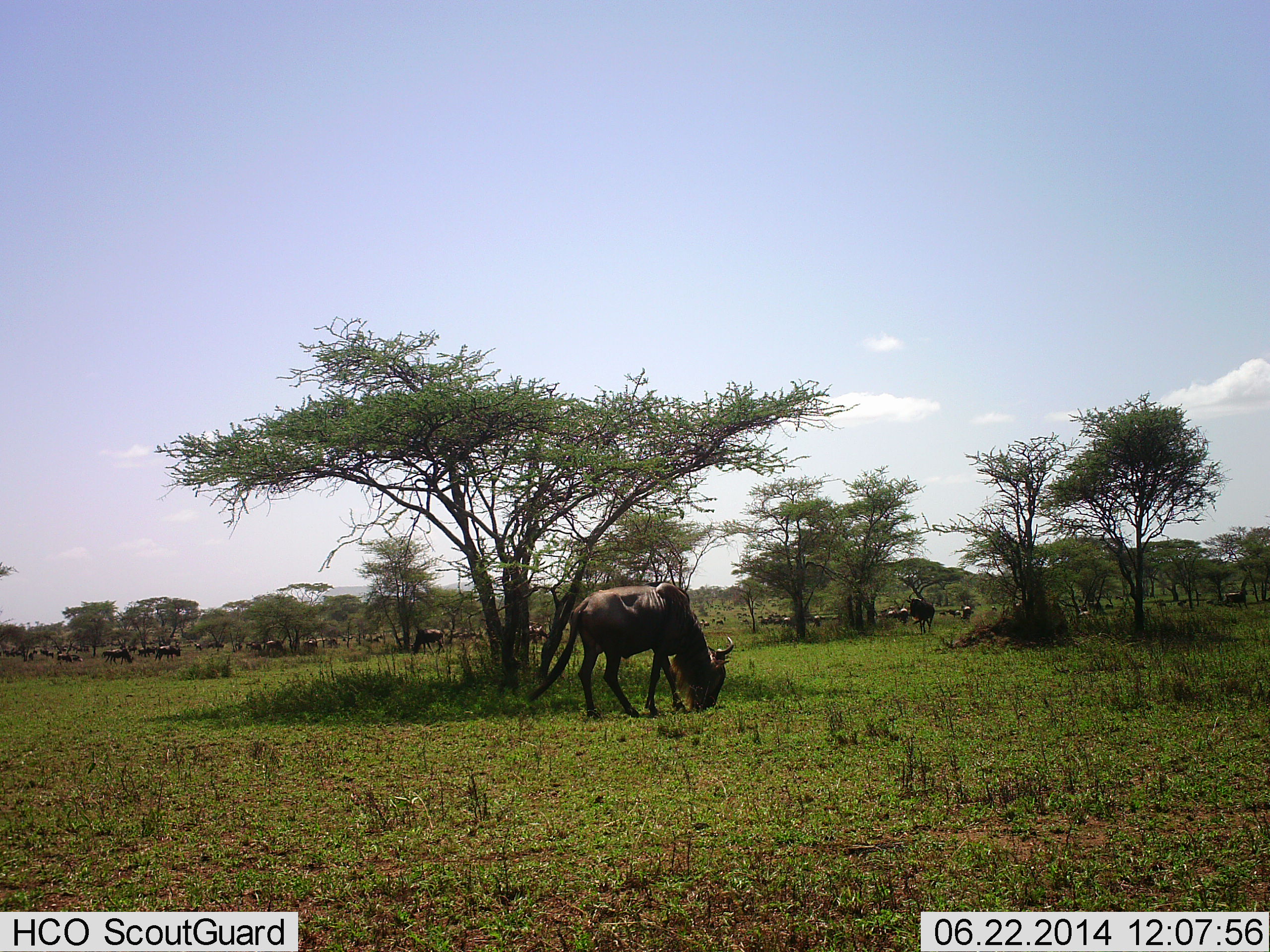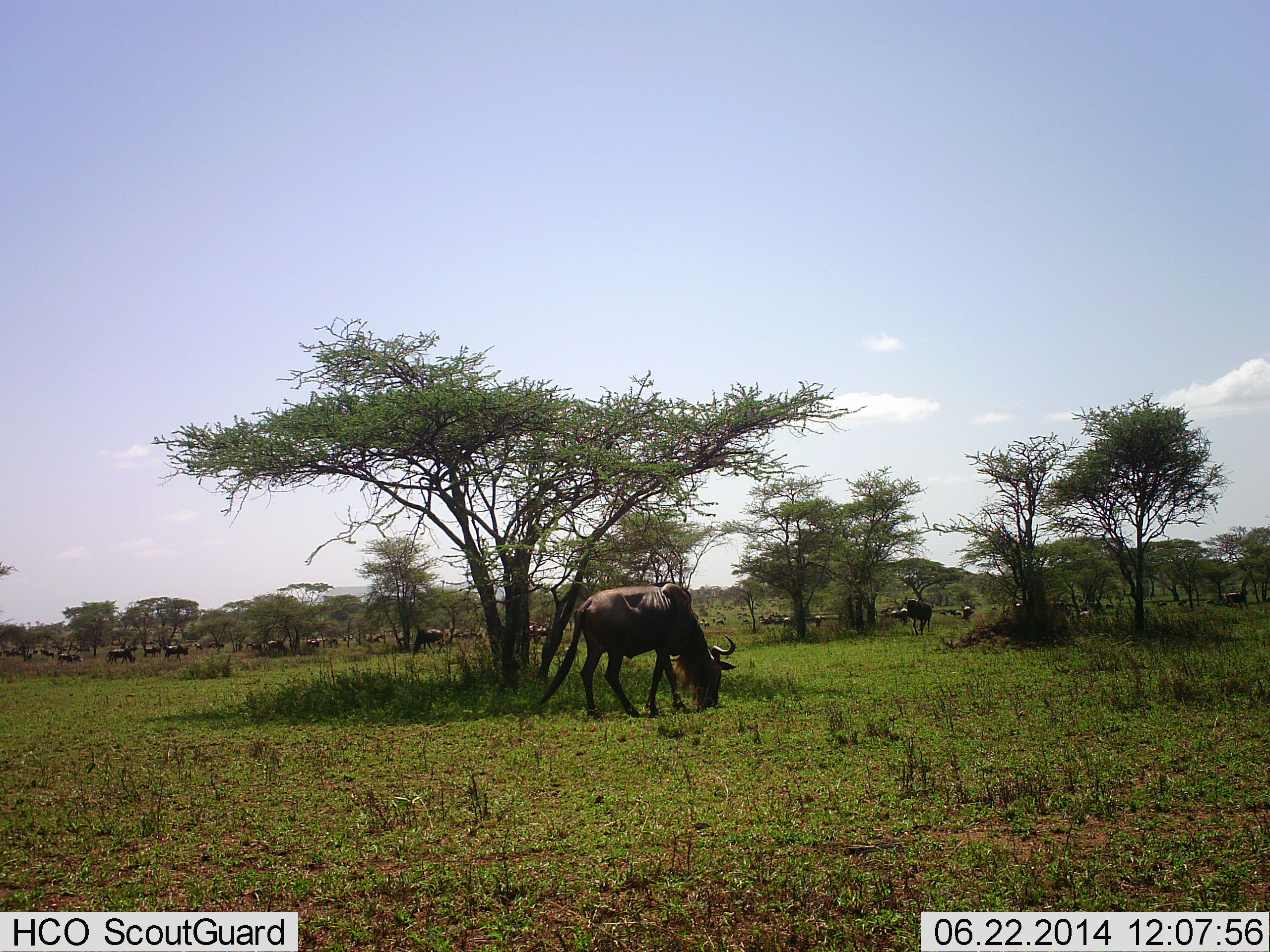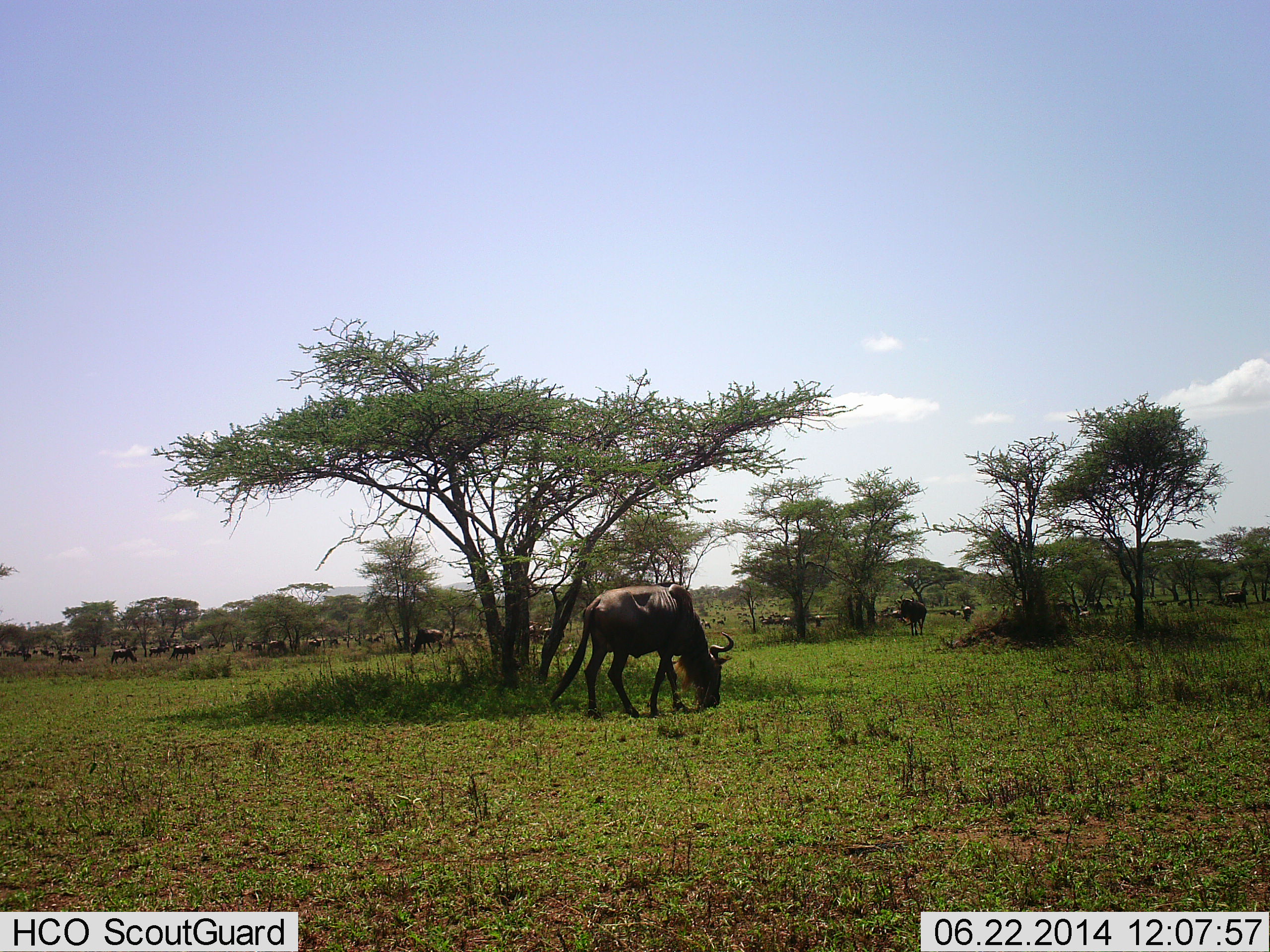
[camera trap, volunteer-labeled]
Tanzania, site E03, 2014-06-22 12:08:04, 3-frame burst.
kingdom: Animalia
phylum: Chordata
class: Mammalia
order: Artiodactyla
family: Bovidae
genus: Connochaetes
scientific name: Connochaetes taurinus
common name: blue wildebeest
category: wildebeest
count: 11-50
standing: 50%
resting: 10%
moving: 20%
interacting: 0%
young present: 0%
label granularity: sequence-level